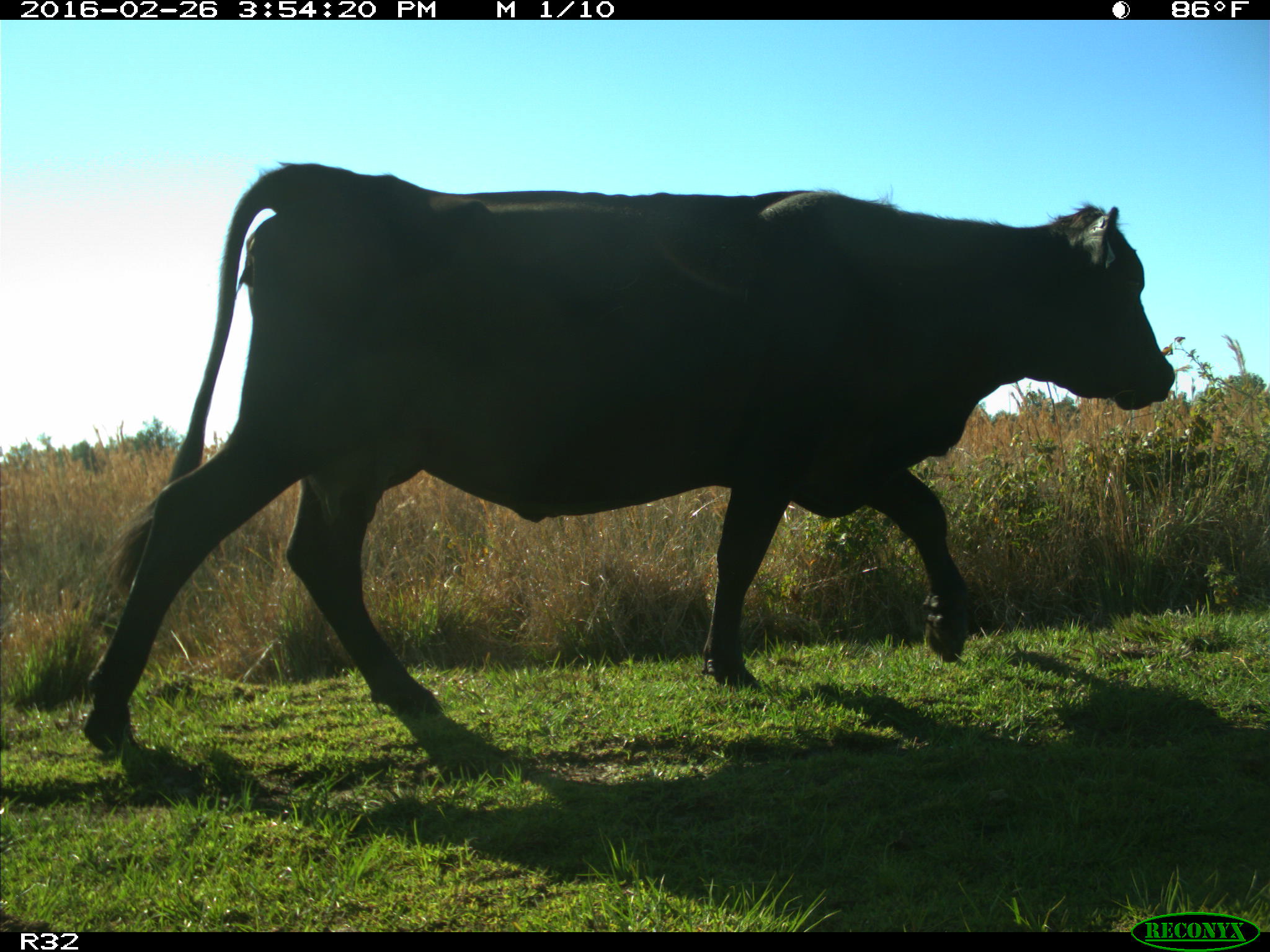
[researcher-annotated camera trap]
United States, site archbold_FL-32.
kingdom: Animalia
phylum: Chordata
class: Mammalia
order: Artiodactyla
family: Bovidae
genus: Bos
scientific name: Bos taurus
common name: domestic cow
Bos taurus (domestic cow).